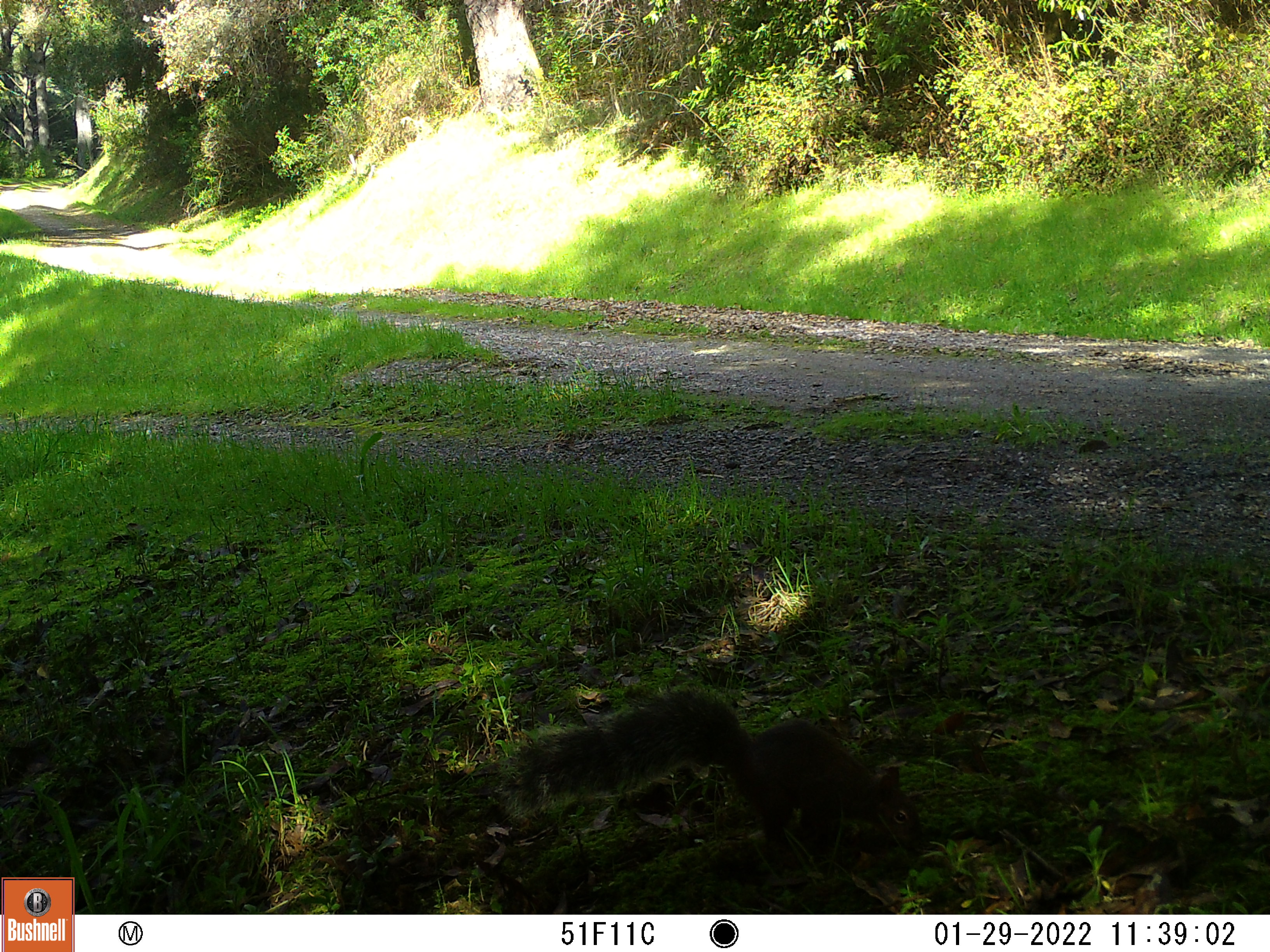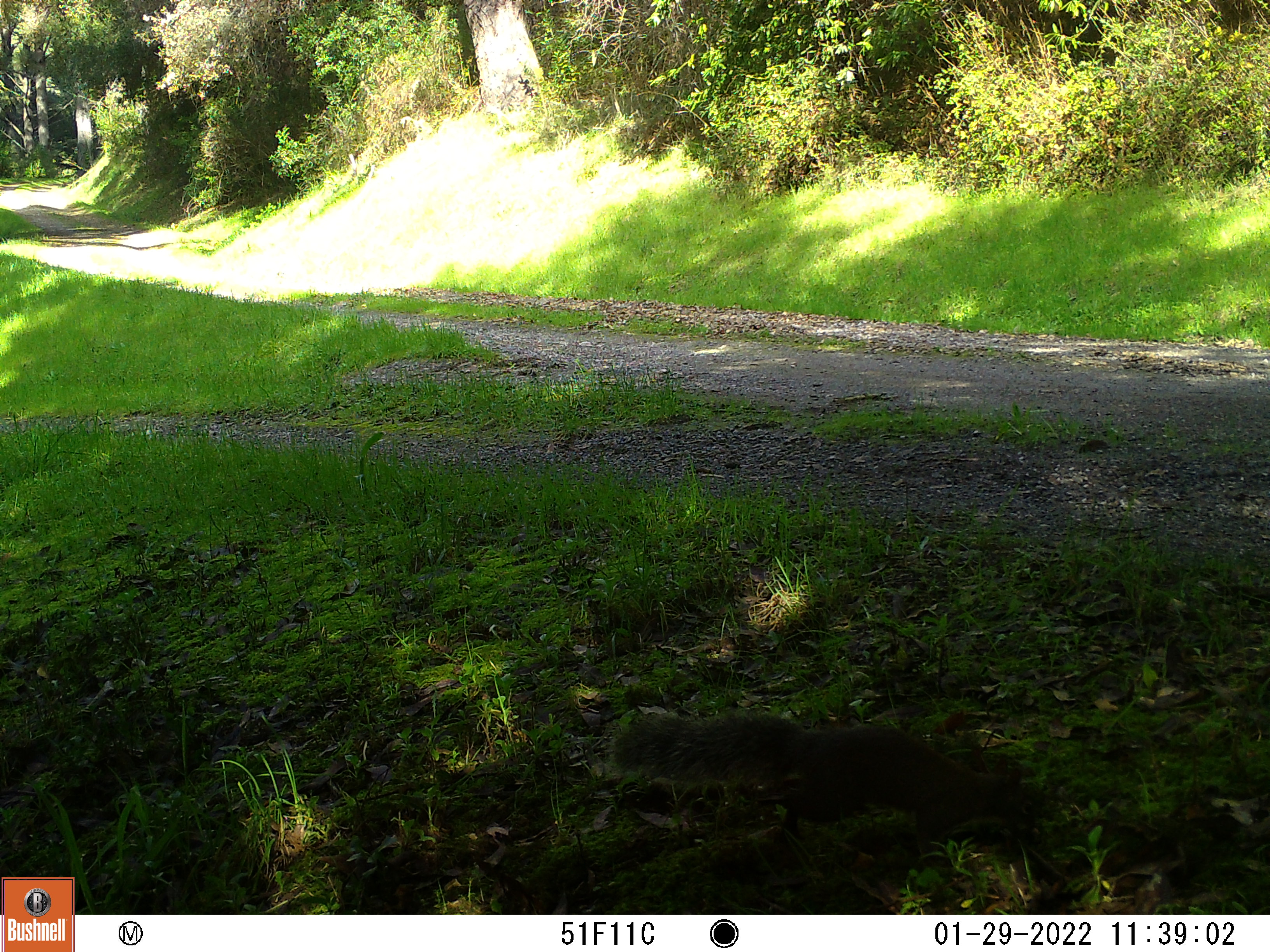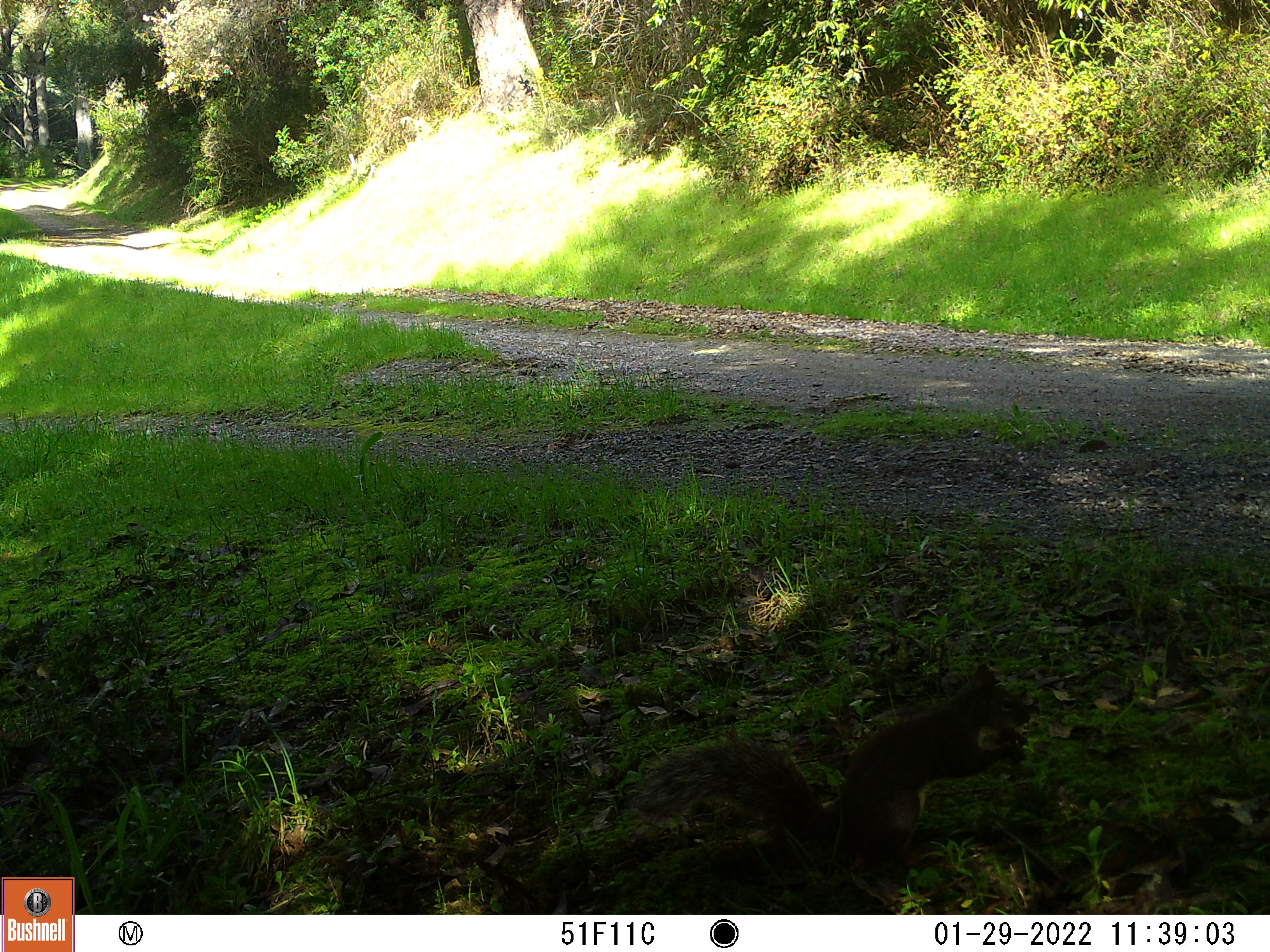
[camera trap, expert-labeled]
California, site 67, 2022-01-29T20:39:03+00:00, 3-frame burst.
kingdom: Animalia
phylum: Chordata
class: Mammalia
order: Rodentia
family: Sciuridae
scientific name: Sciuridae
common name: squirrel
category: unknown squirrel